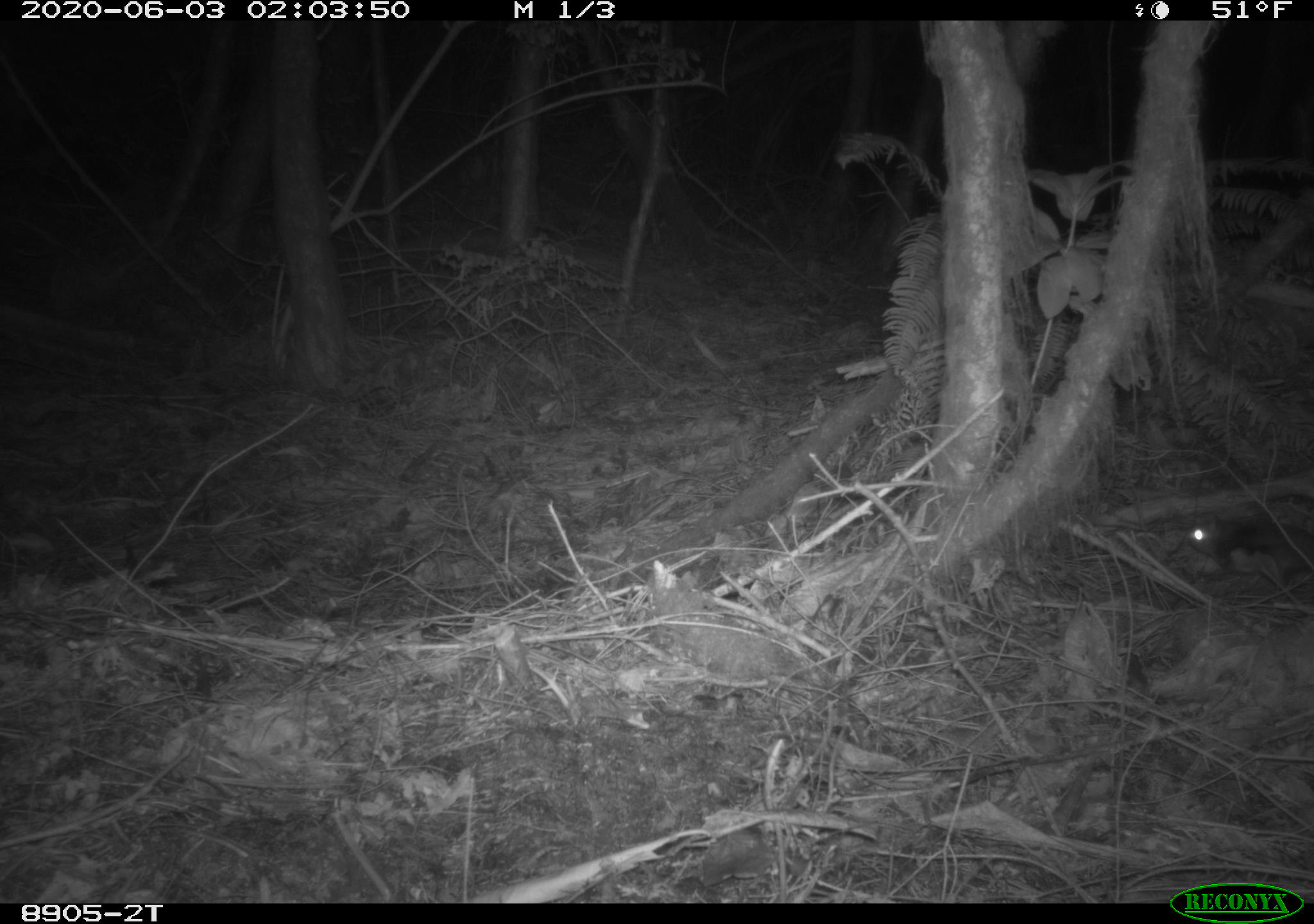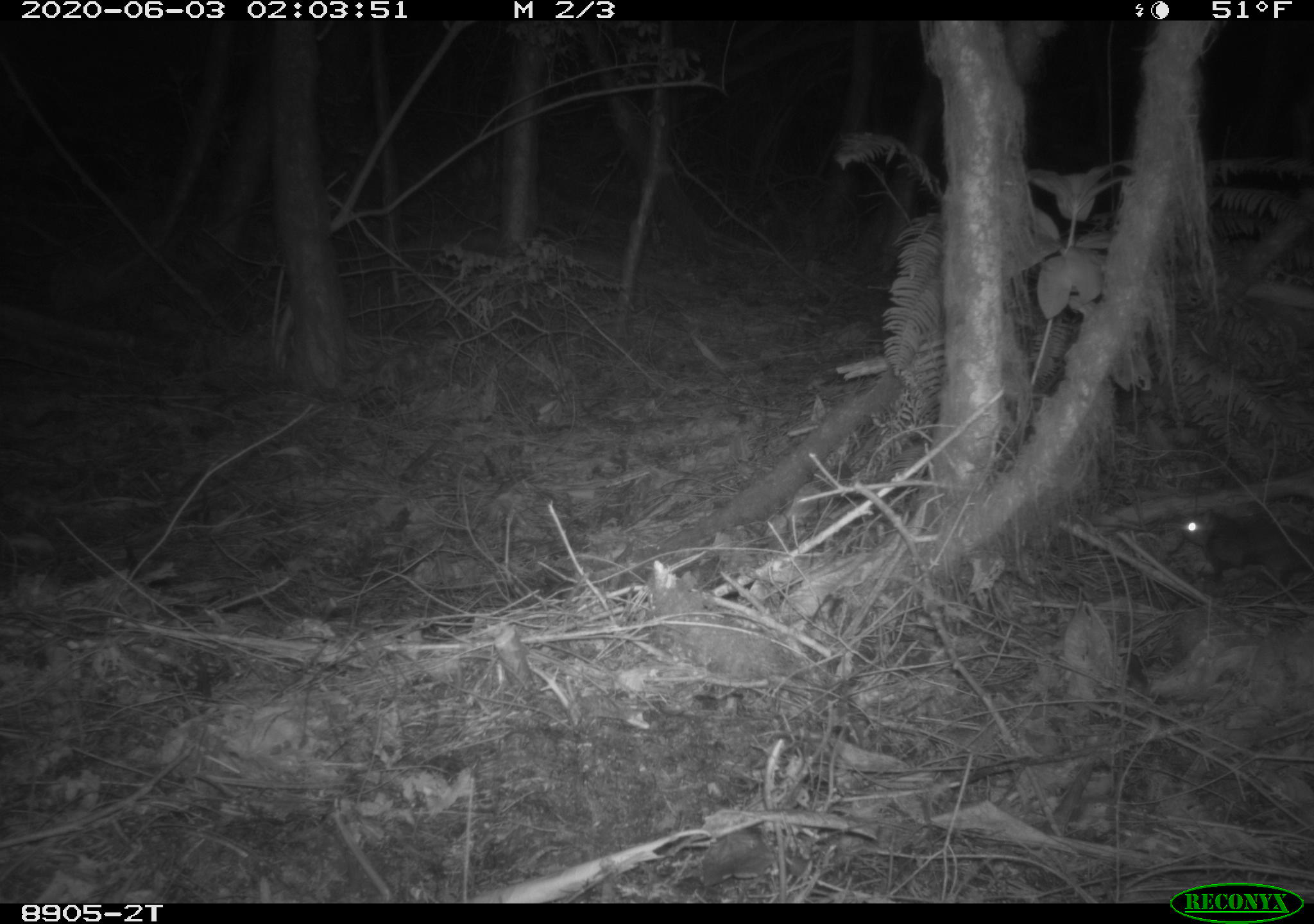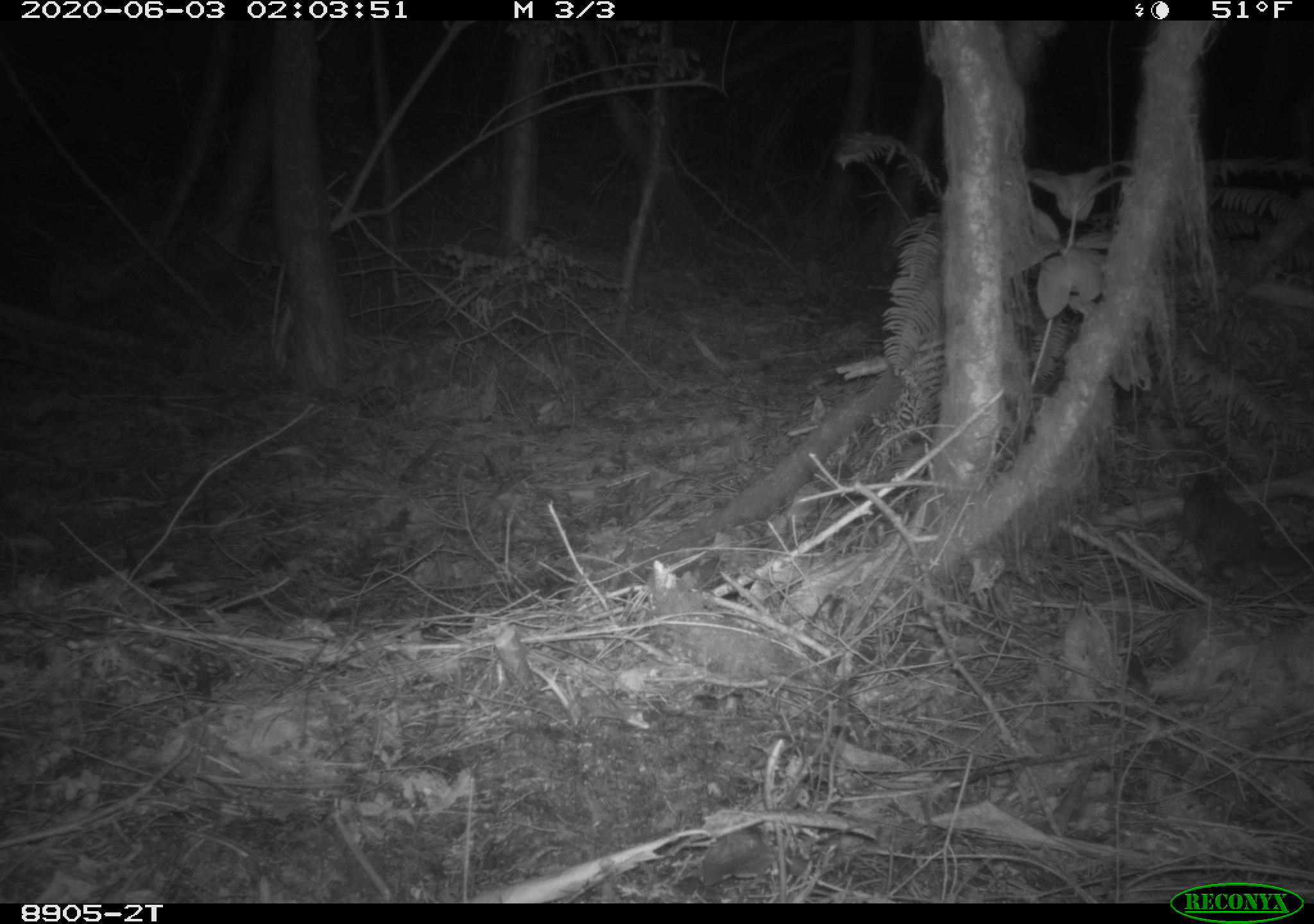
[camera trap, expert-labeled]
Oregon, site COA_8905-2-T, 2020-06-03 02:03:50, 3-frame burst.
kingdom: Animalia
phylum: Chordata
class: Mammalia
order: Rodentia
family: Sciuridae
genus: Glaucomys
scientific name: Glaucomys oregonensis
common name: humboldt's flying squirrel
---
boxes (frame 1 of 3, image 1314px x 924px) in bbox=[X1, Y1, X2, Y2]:
humboldt's flying squirrel: bbox=[1167, 492, 1312, 604]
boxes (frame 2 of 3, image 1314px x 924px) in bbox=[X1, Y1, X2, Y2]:
humboldt's flying squirrel: bbox=[1163, 491, 1309, 603]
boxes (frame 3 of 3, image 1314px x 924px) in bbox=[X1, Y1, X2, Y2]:
humboldt's flying squirrel: bbox=[1170, 457, 1306, 596]